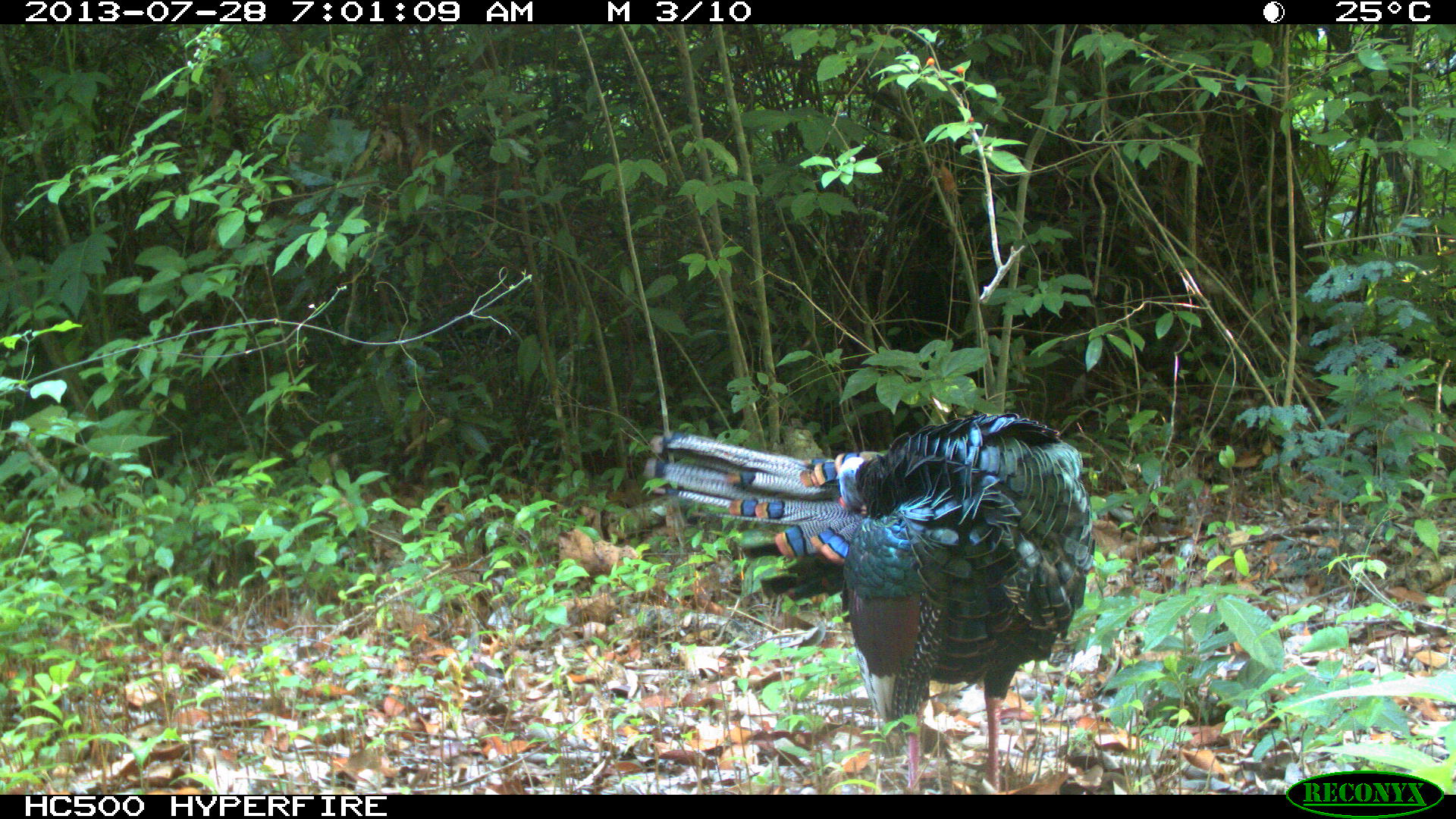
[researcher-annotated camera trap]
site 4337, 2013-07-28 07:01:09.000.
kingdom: Animalia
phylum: Chordata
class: Aves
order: Galliformes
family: Phasianidae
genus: Meleagris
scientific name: Meleagris ocellata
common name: ocellated turkey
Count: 1.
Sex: male.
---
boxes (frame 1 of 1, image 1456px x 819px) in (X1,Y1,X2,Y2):
meleagris ocellata: (643,403,1093,793)